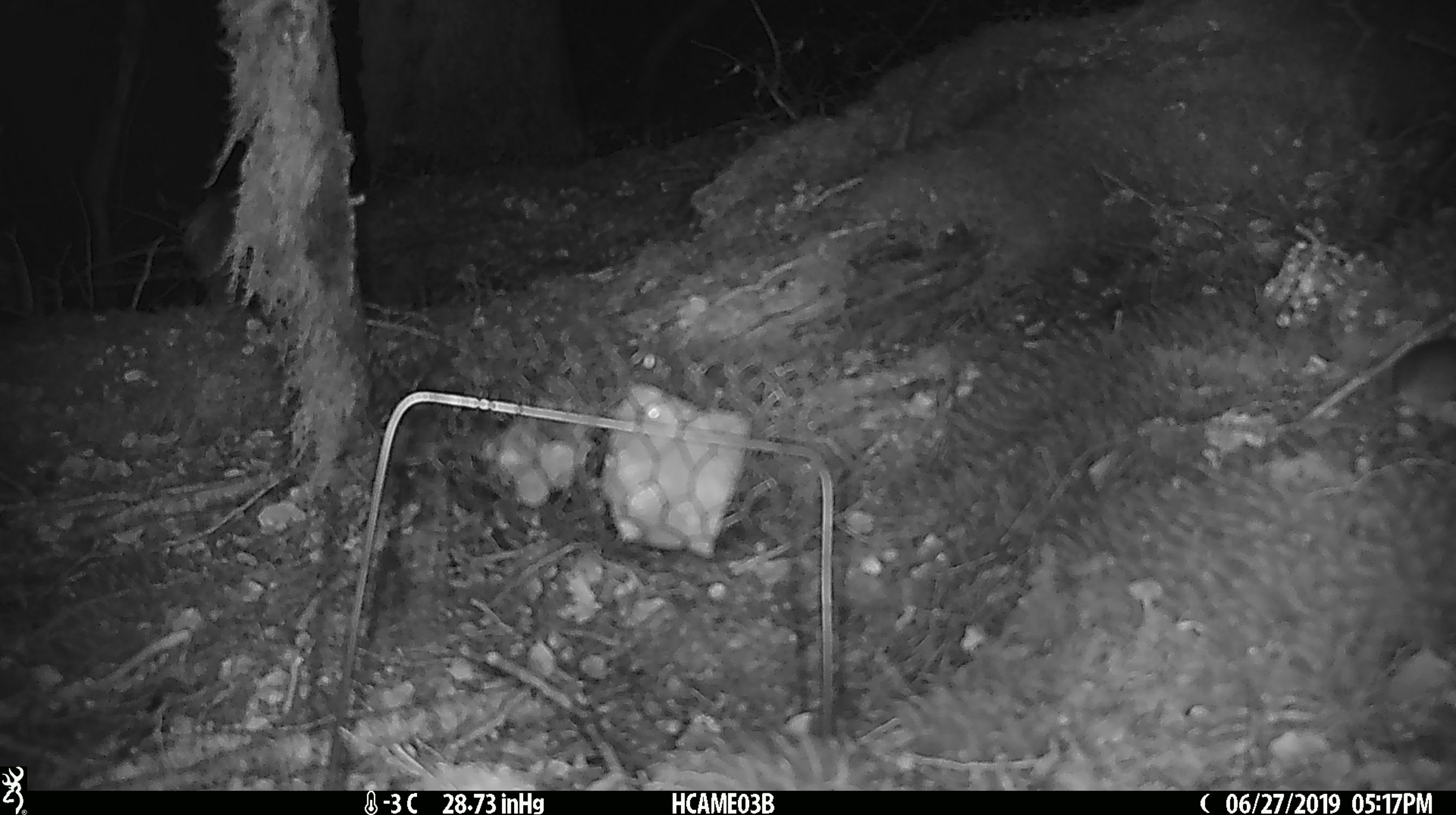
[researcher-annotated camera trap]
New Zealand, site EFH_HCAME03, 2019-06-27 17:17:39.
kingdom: Animalia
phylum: Chordata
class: Mammalia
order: Rodentia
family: Muridae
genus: Mus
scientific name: Mus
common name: mouse